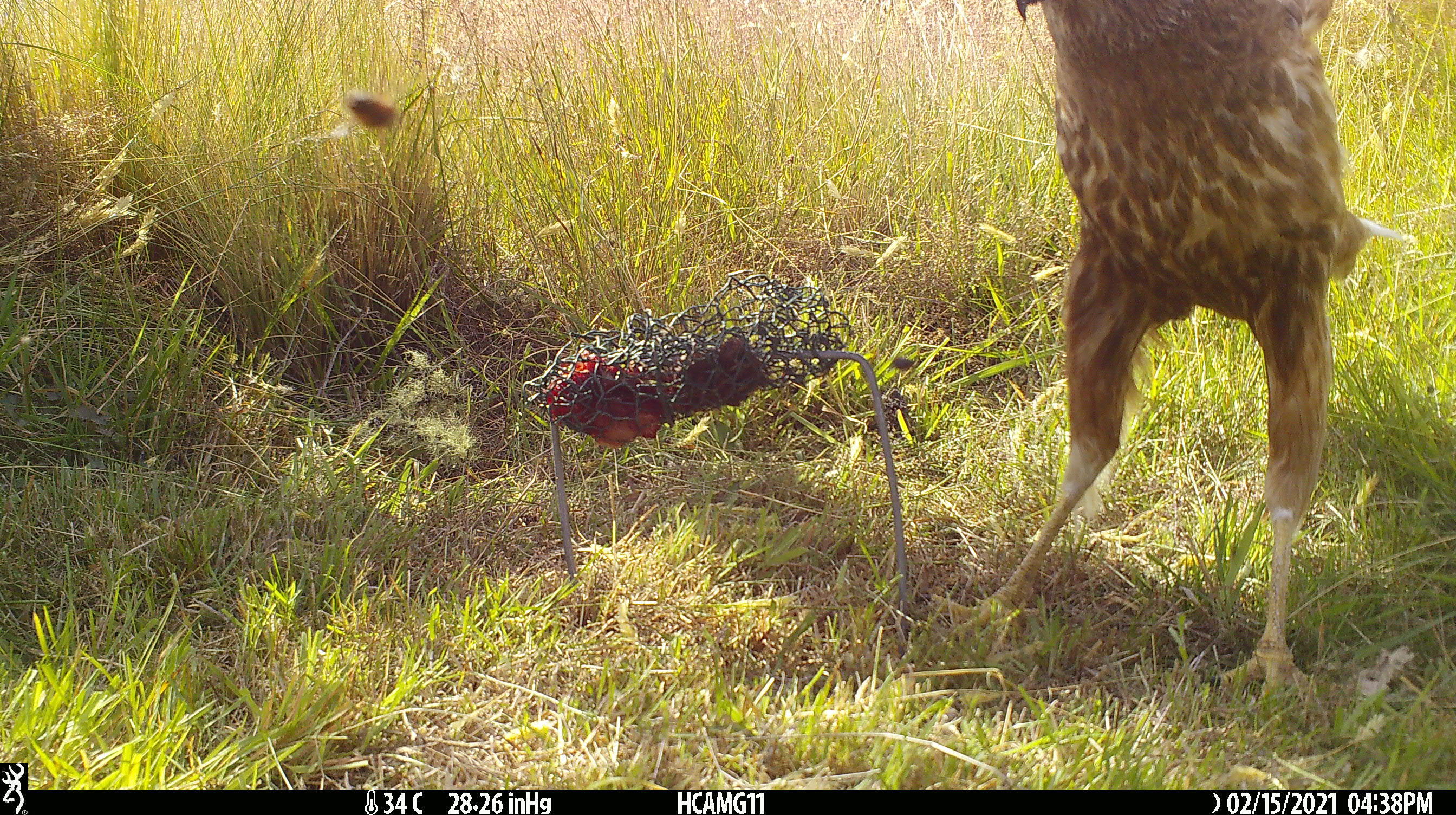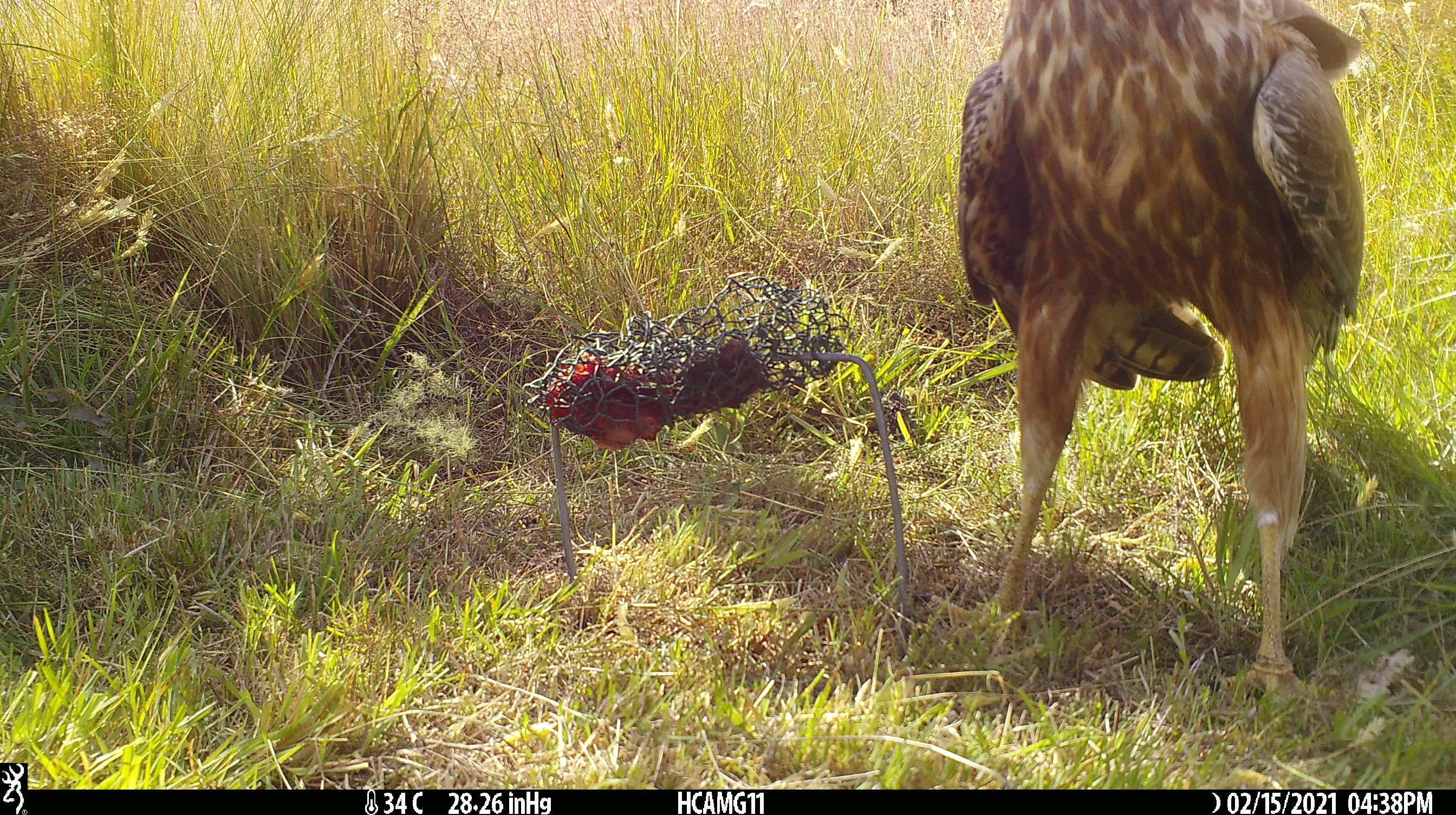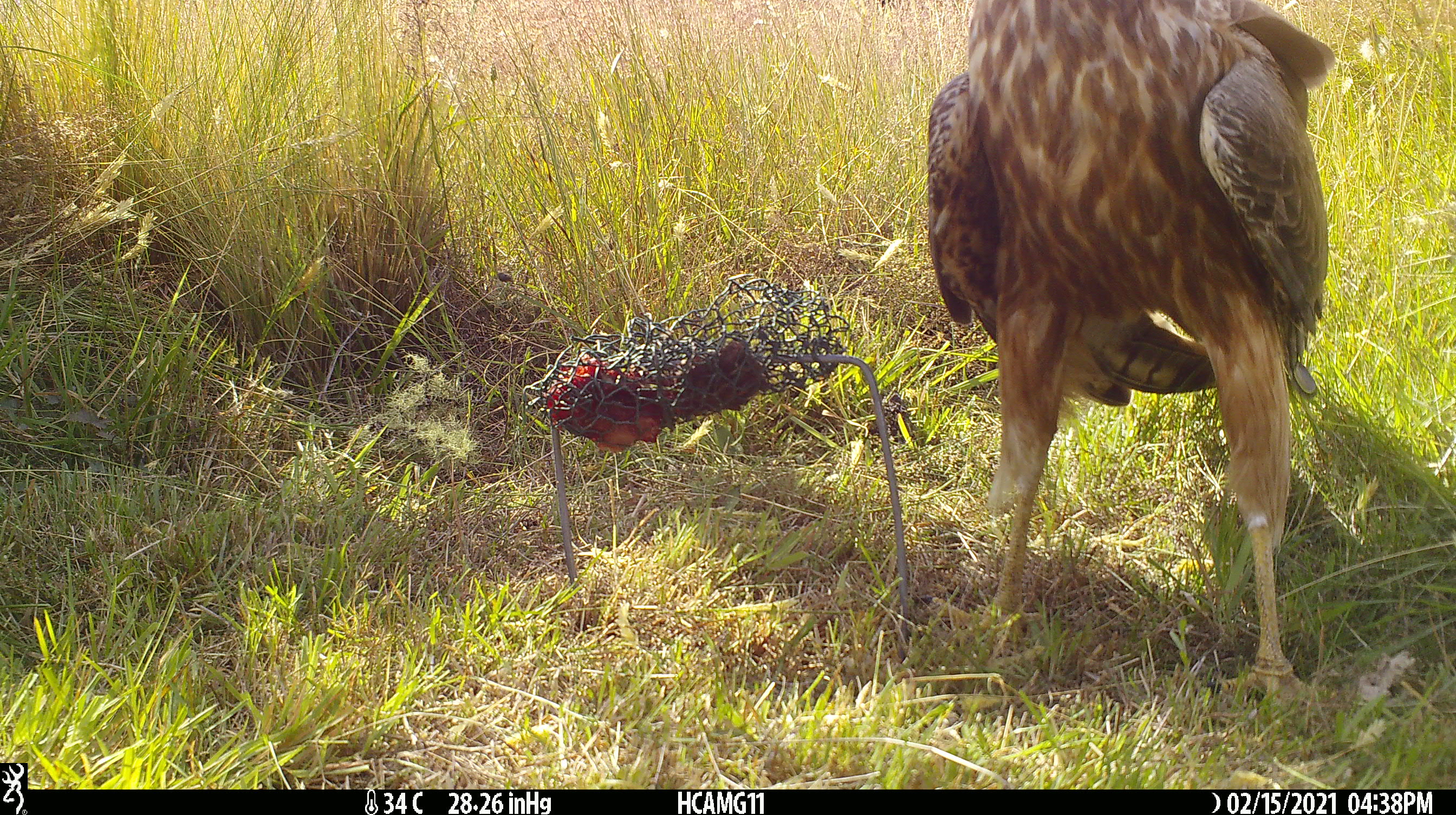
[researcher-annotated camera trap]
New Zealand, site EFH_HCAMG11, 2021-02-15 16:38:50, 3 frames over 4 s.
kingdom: Animalia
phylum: Chordata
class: Aves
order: Accipitriformes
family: Accipitridae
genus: Circus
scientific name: Circus approximans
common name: swamp harrier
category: harrier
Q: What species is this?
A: Harrier (swamp harrier) (Circus approximans).